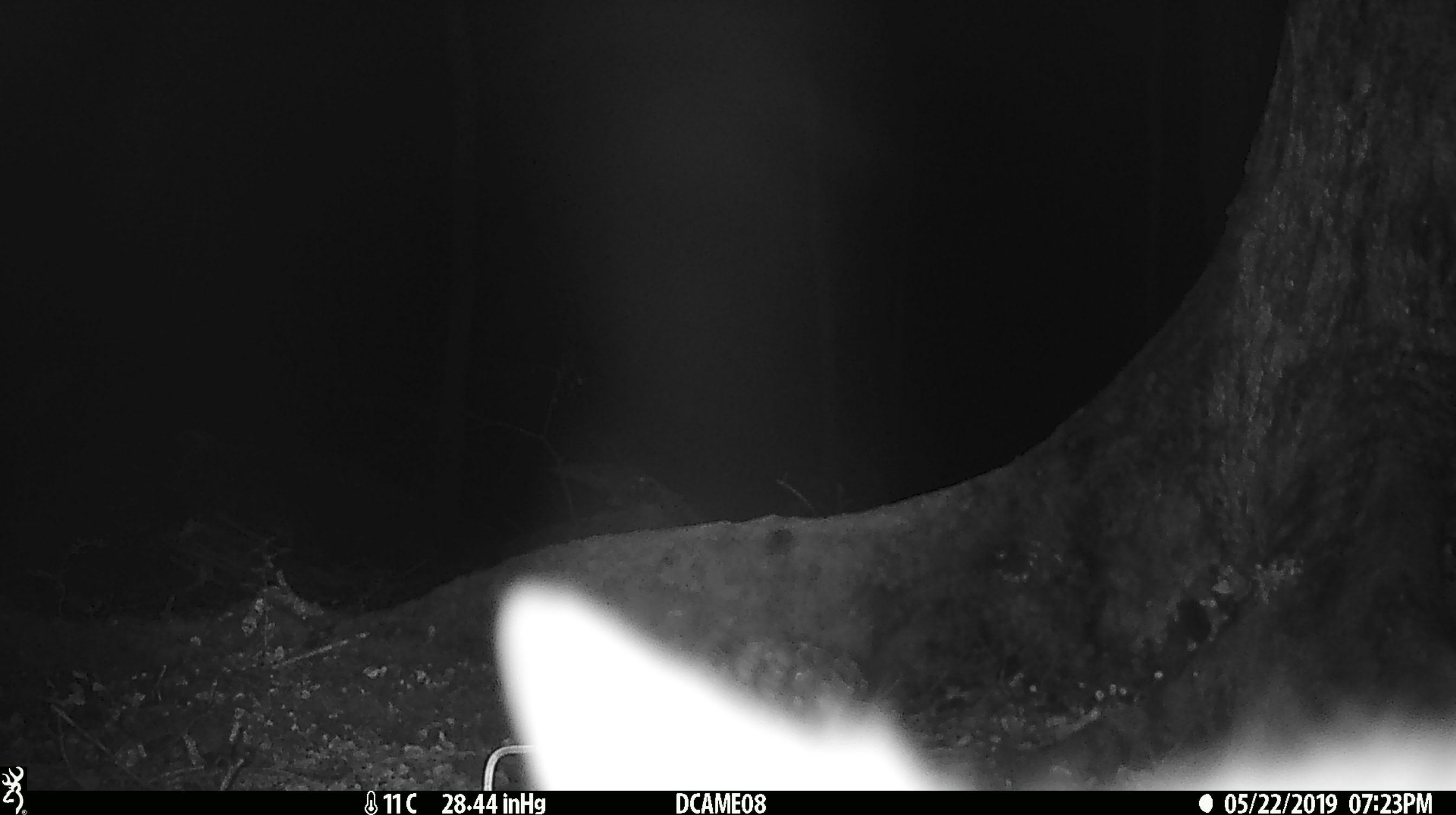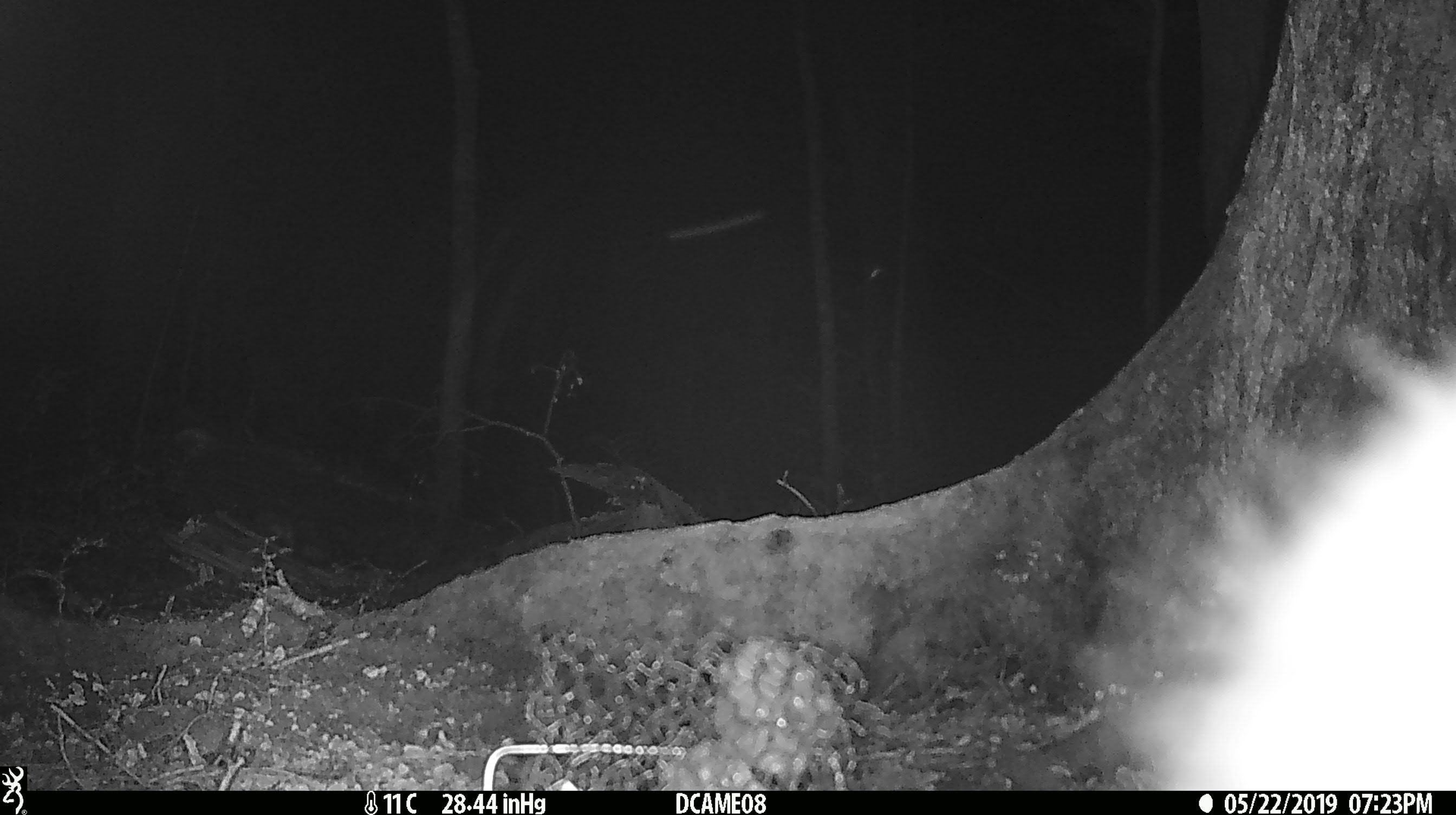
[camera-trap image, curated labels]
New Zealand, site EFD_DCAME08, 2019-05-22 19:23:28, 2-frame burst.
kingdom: Animalia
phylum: Chordata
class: Mammalia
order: Diprotodontia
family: Phalangeridae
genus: Trichosurus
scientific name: Trichosurus vulpecula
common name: common brushtail possum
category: possum